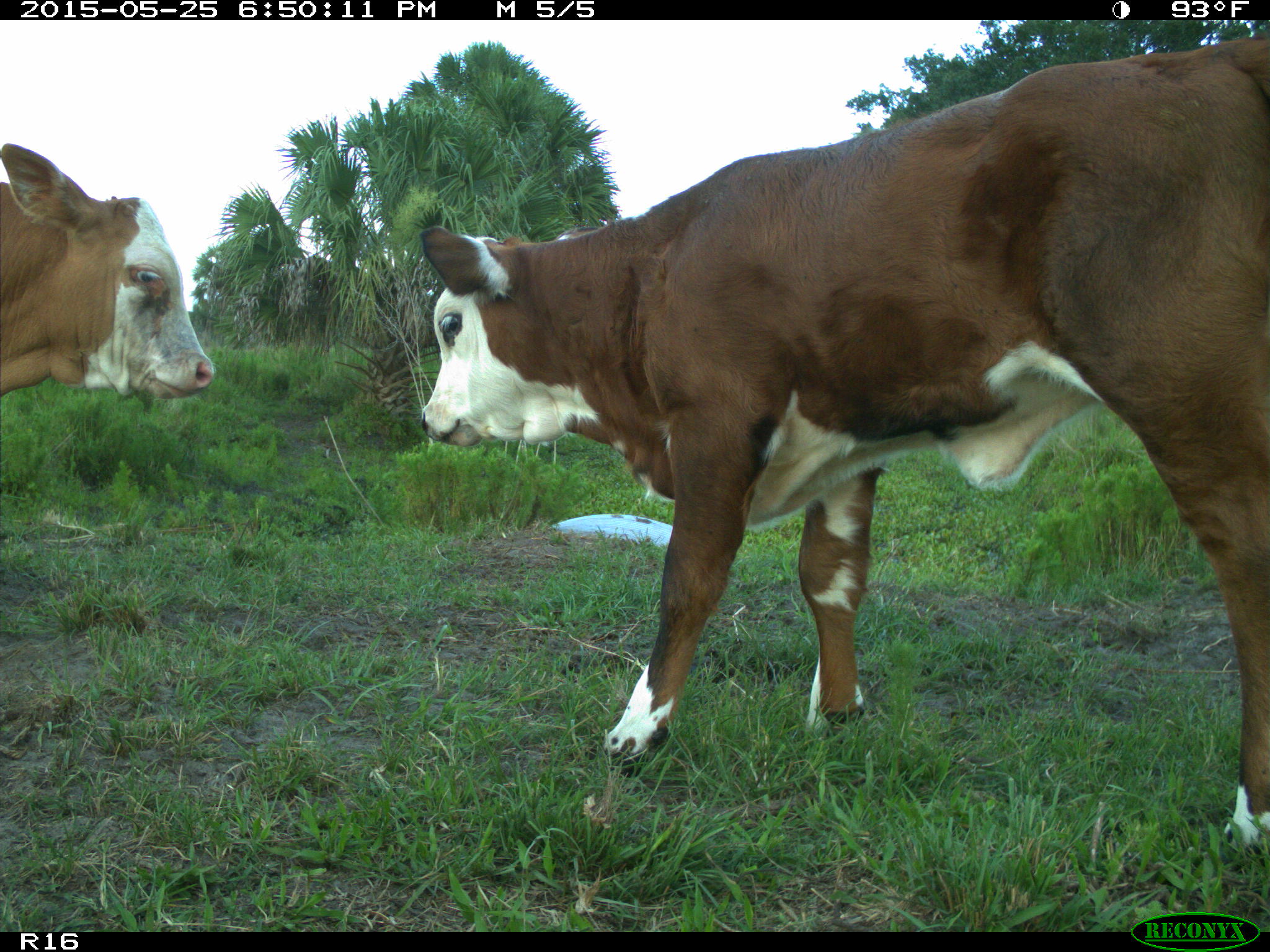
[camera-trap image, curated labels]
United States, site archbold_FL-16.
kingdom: Animalia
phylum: Chordata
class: Mammalia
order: Artiodactyla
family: Bovidae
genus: Bos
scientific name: Bos taurus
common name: domestic cow